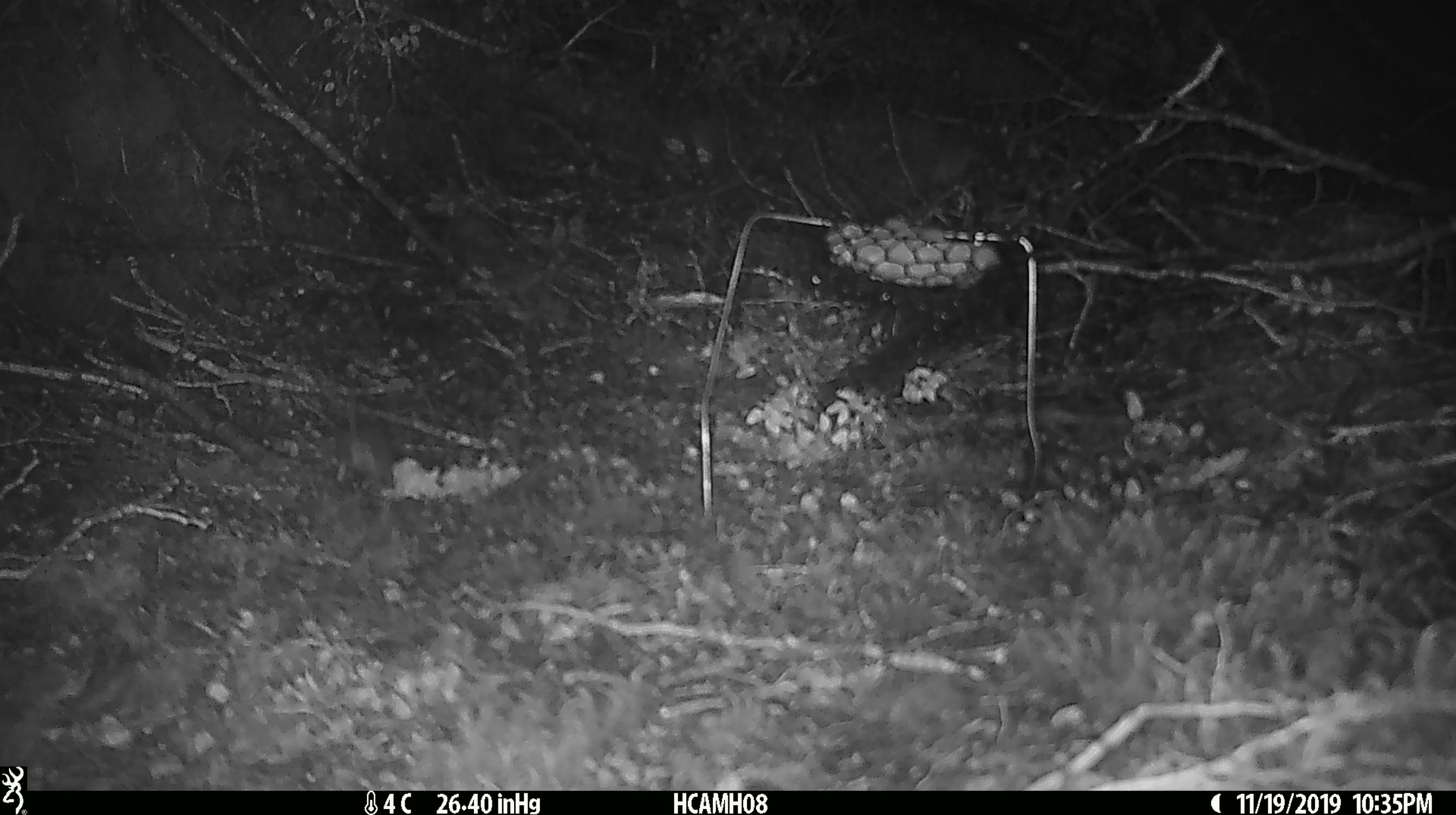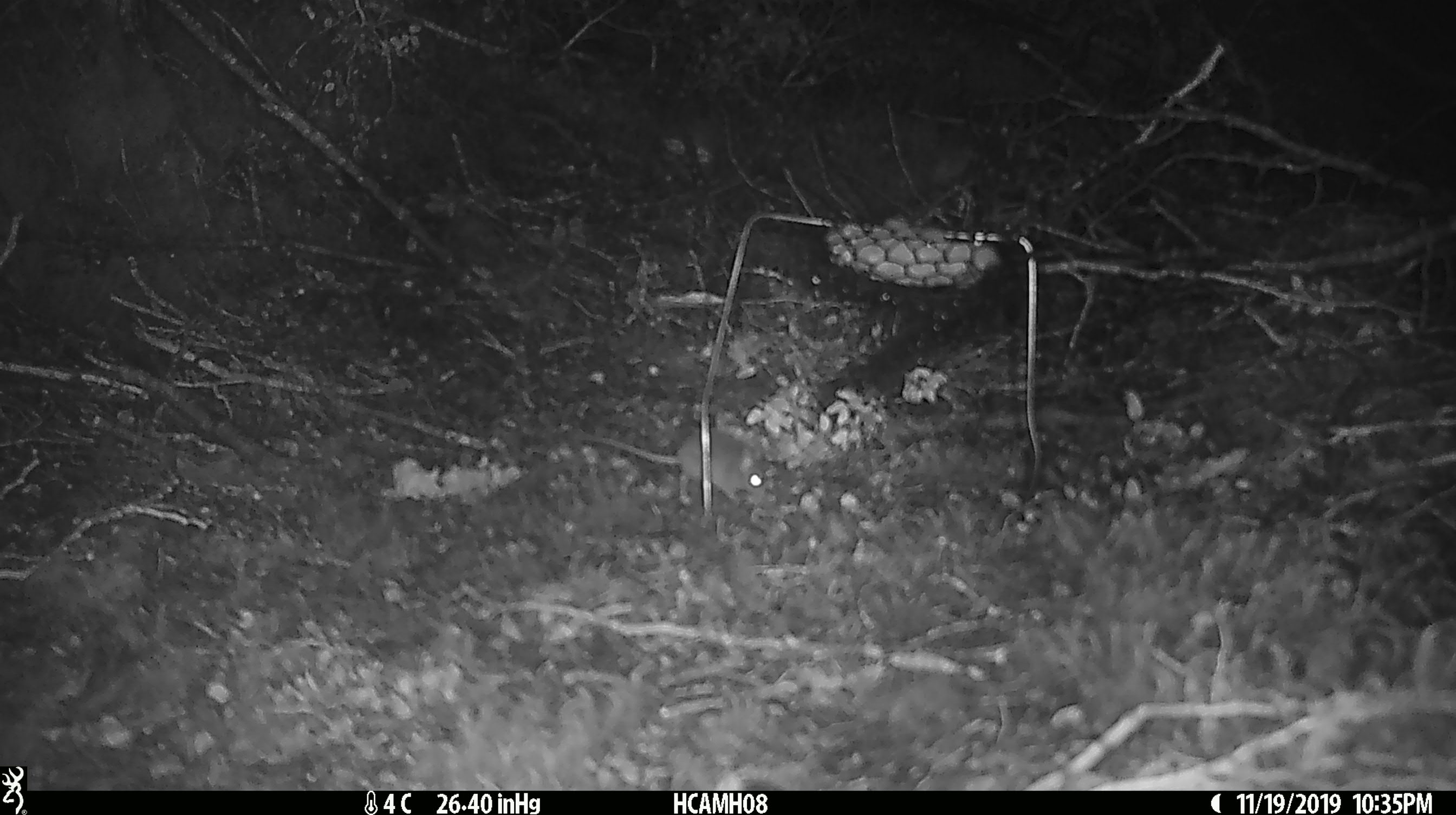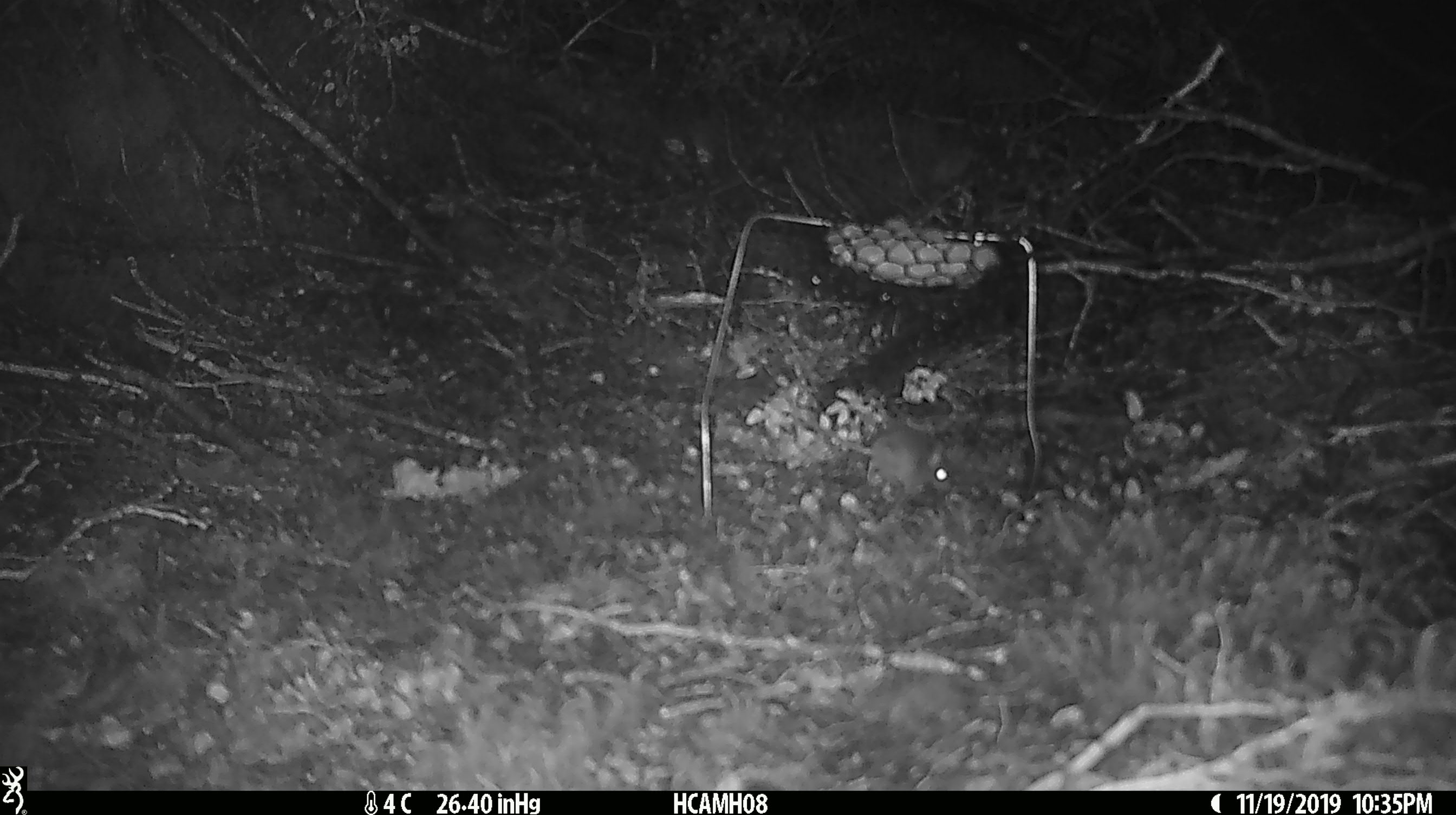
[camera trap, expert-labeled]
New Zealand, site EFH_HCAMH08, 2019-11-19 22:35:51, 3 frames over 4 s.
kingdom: Animalia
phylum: Chordata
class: Mammalia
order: Rodentia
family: Muridae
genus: Mus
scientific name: Mus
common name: mouse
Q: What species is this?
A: Mouse (Mus).